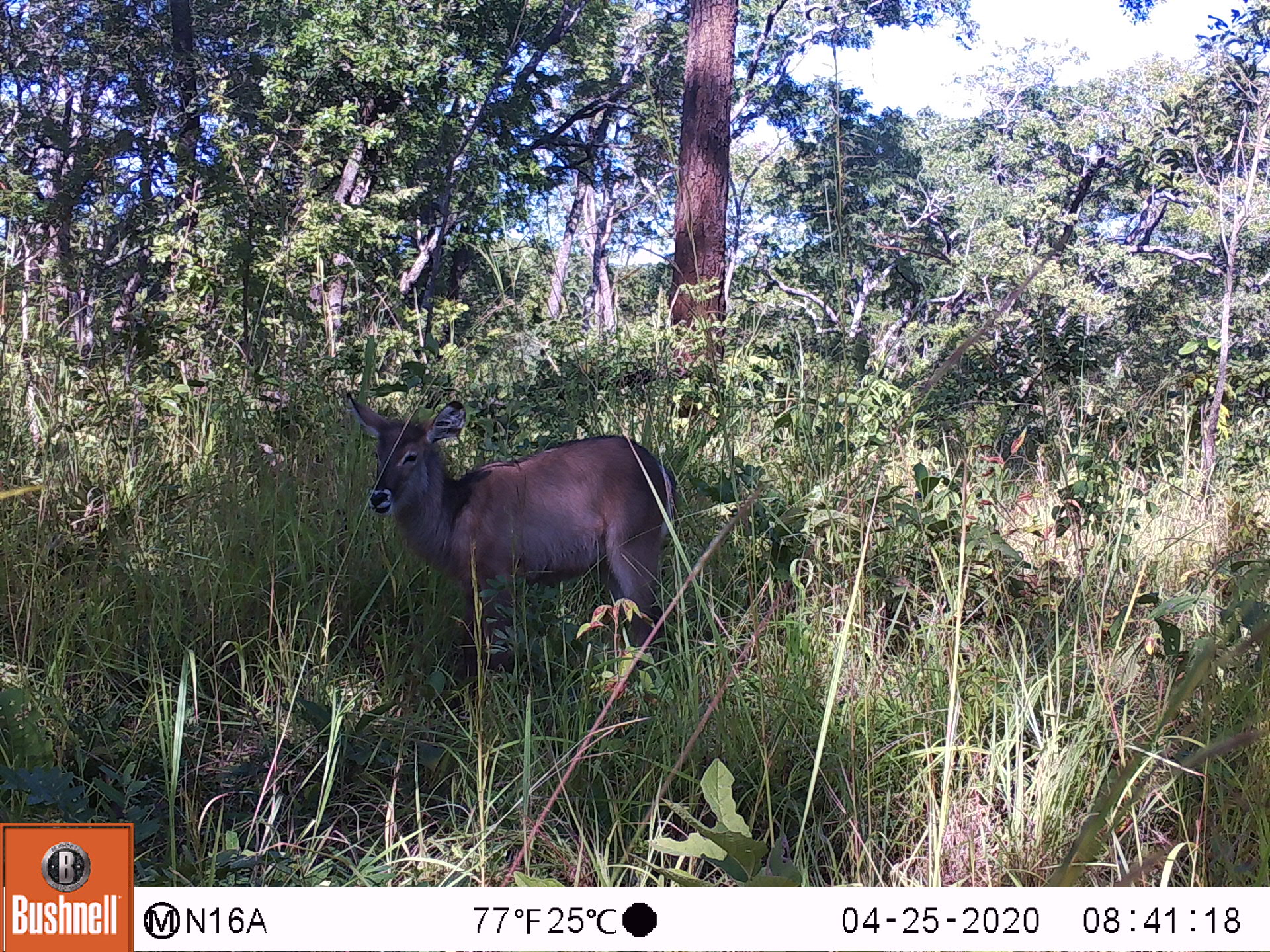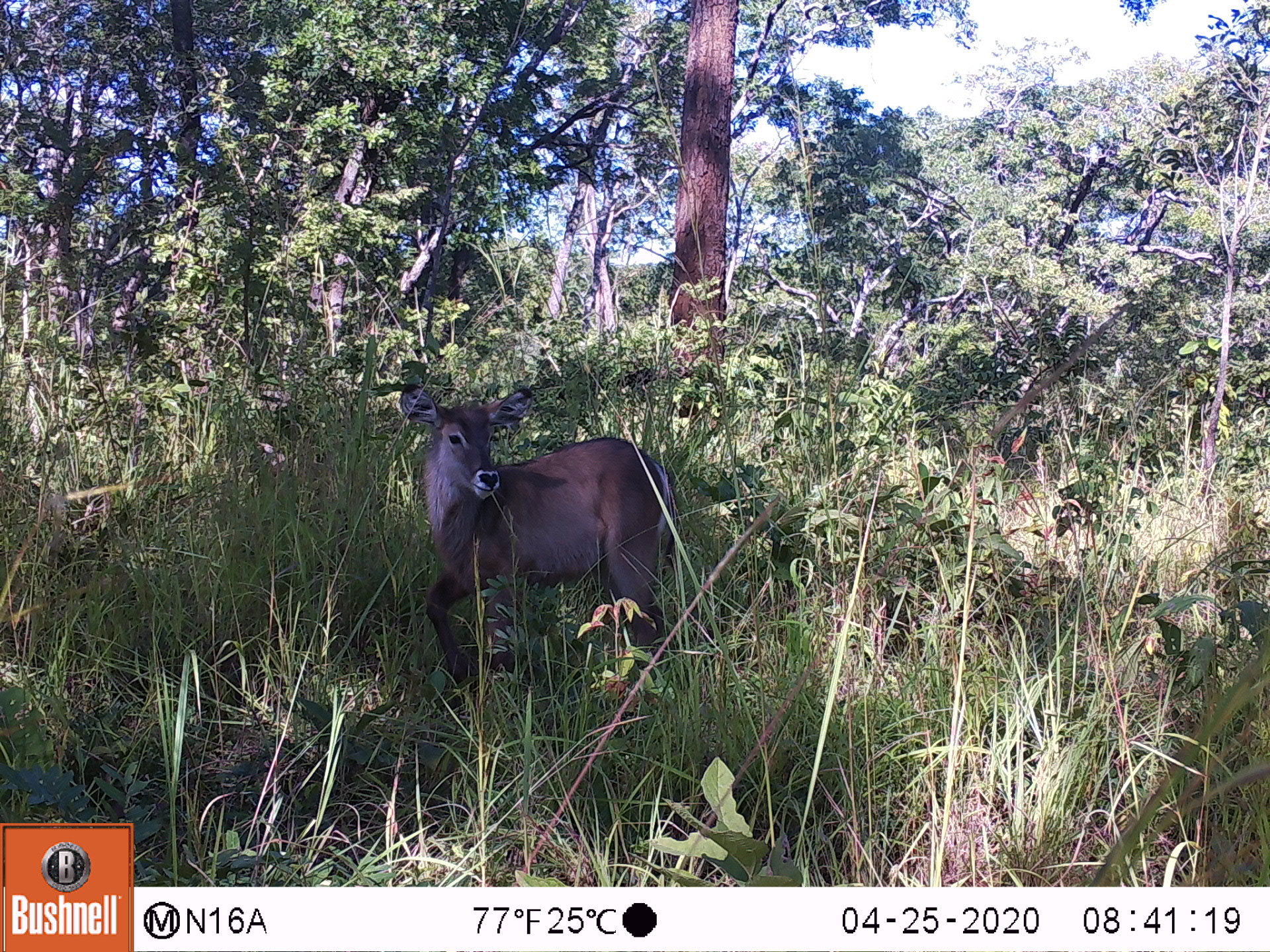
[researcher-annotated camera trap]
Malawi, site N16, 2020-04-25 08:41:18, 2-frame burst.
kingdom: Animalia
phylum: Chordata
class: Mammalia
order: Artiodactyla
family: Bovidae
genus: Kobus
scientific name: Kobus ellipsiprymnus ellipsiprymnus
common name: common waterbuck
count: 1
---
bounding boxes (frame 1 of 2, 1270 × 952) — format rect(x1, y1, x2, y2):
common waterbuck: rect(344, 389, 683, 670)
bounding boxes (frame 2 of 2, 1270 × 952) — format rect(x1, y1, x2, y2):
common waterbuck: rect(393, 380, 683, 682)